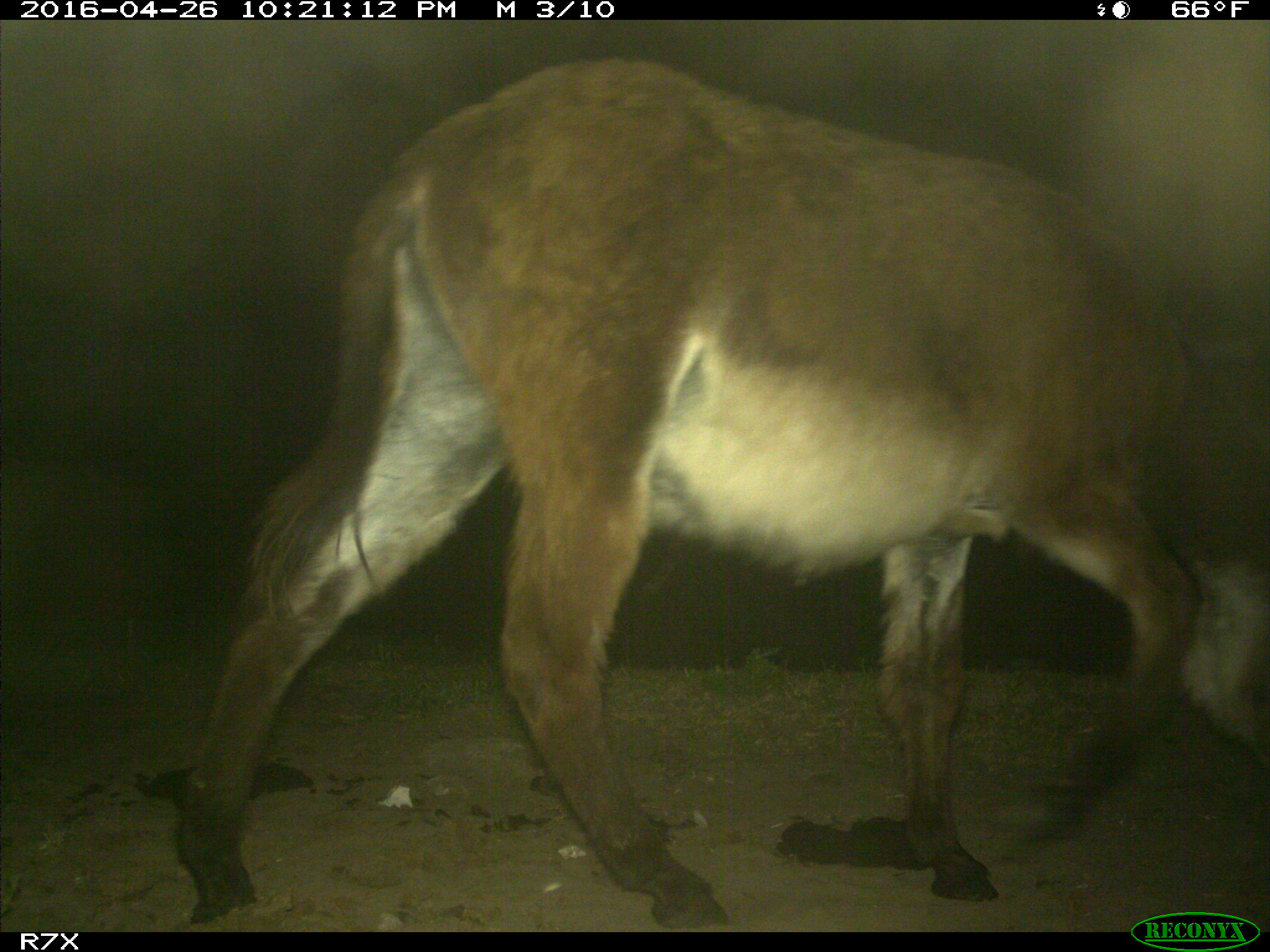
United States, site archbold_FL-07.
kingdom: Animalia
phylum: Chordata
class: Mammalia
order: Artiodactyla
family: Bovidae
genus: Bos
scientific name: Bos taurus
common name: domestic cow